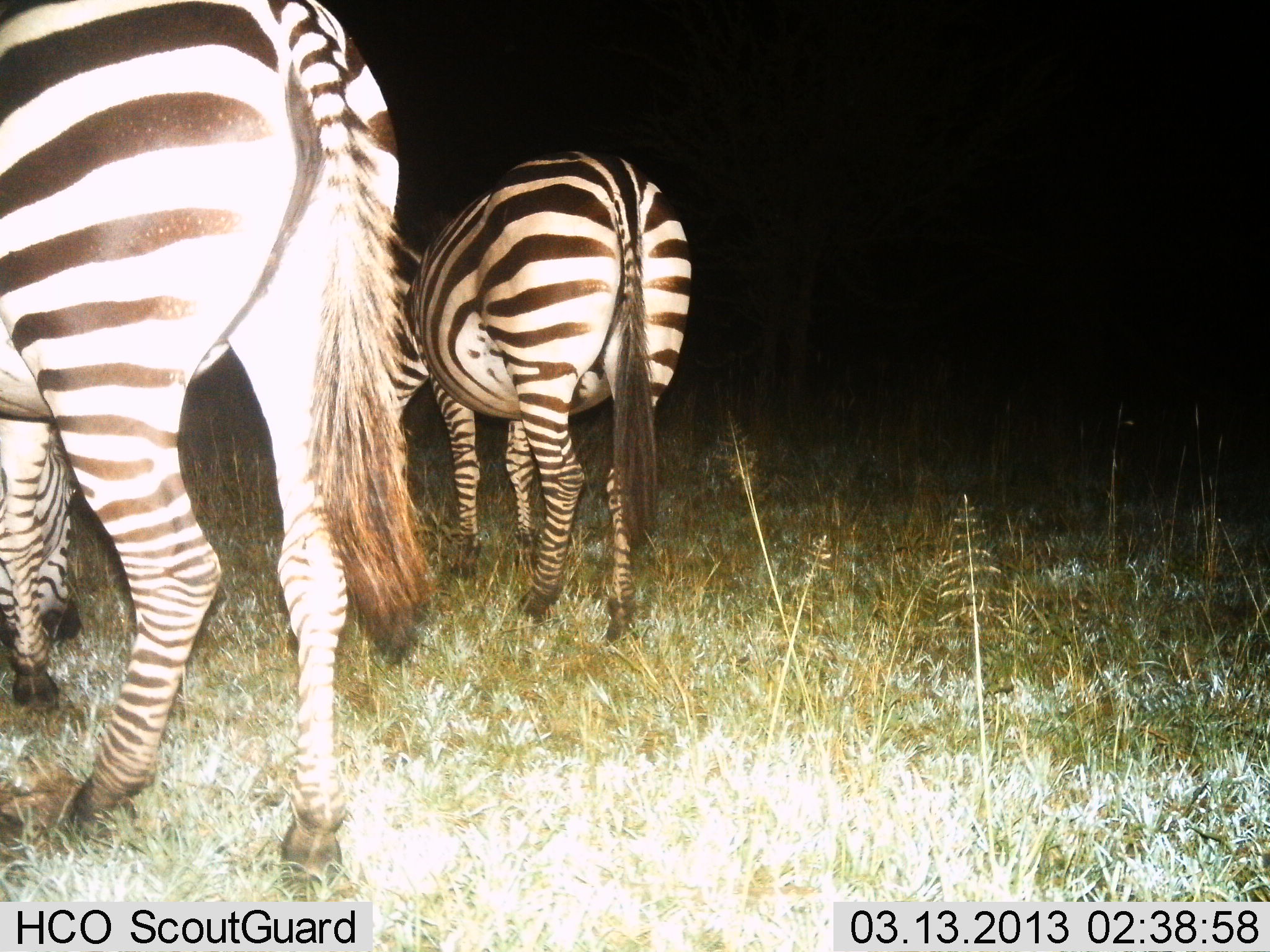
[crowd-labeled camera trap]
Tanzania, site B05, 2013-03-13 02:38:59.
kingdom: Animalia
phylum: Chordata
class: Mammalia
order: Perissodactyla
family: Equidae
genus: Equus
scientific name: Equus quagga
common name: plains zebra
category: zebra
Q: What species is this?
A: Zebra (plains zebra) (Equus quagga).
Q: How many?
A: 2.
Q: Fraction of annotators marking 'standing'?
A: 33%.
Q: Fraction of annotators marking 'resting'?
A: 0%.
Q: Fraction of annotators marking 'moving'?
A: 3%.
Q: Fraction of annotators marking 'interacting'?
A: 0%.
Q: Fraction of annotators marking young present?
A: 0%.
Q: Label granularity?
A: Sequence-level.